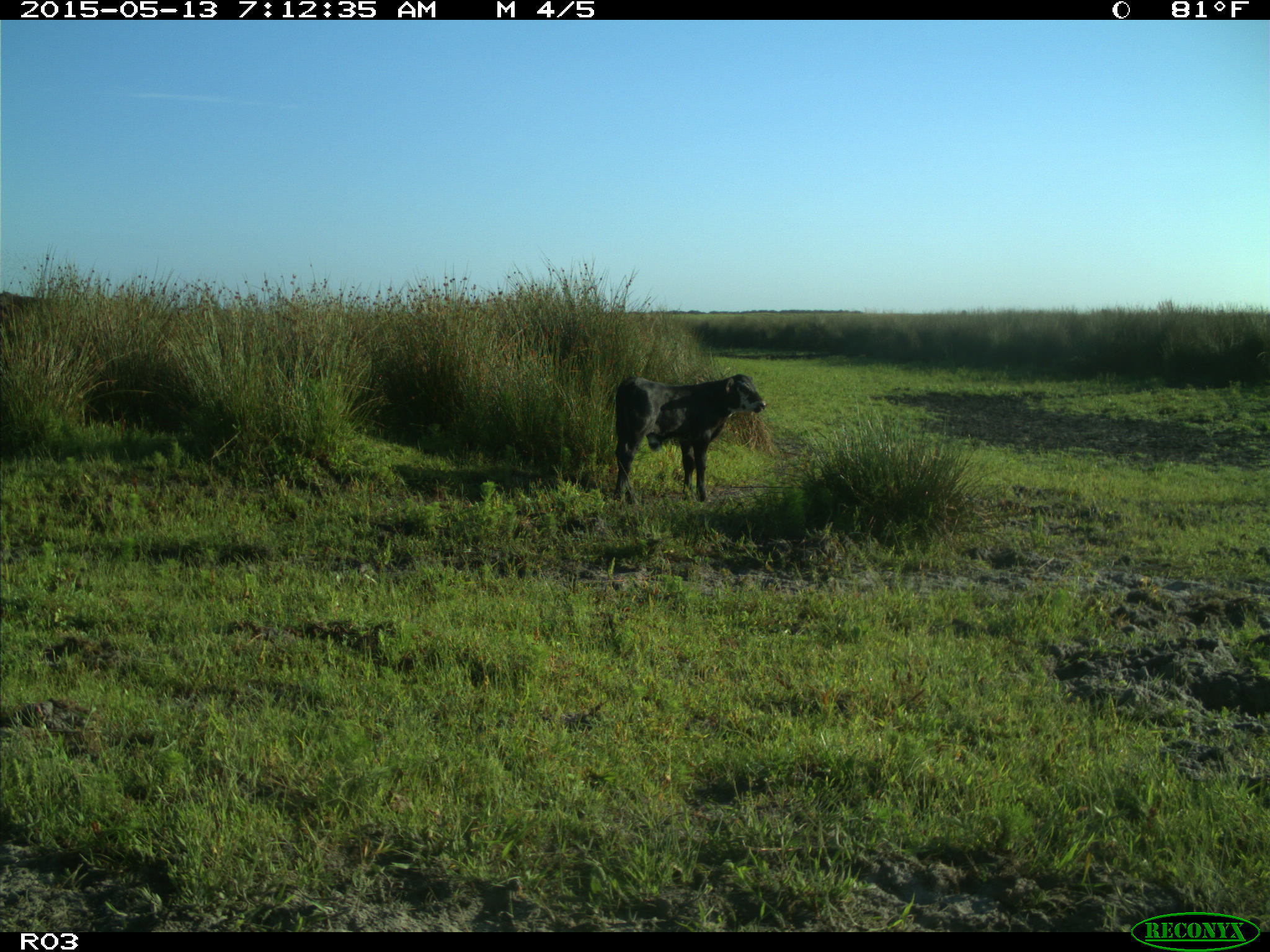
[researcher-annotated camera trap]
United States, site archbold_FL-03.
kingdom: Animalia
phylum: Chordata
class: Mammalia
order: Artiodactyla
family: Bovidae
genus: Bos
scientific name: Bos taurus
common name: domestic cow